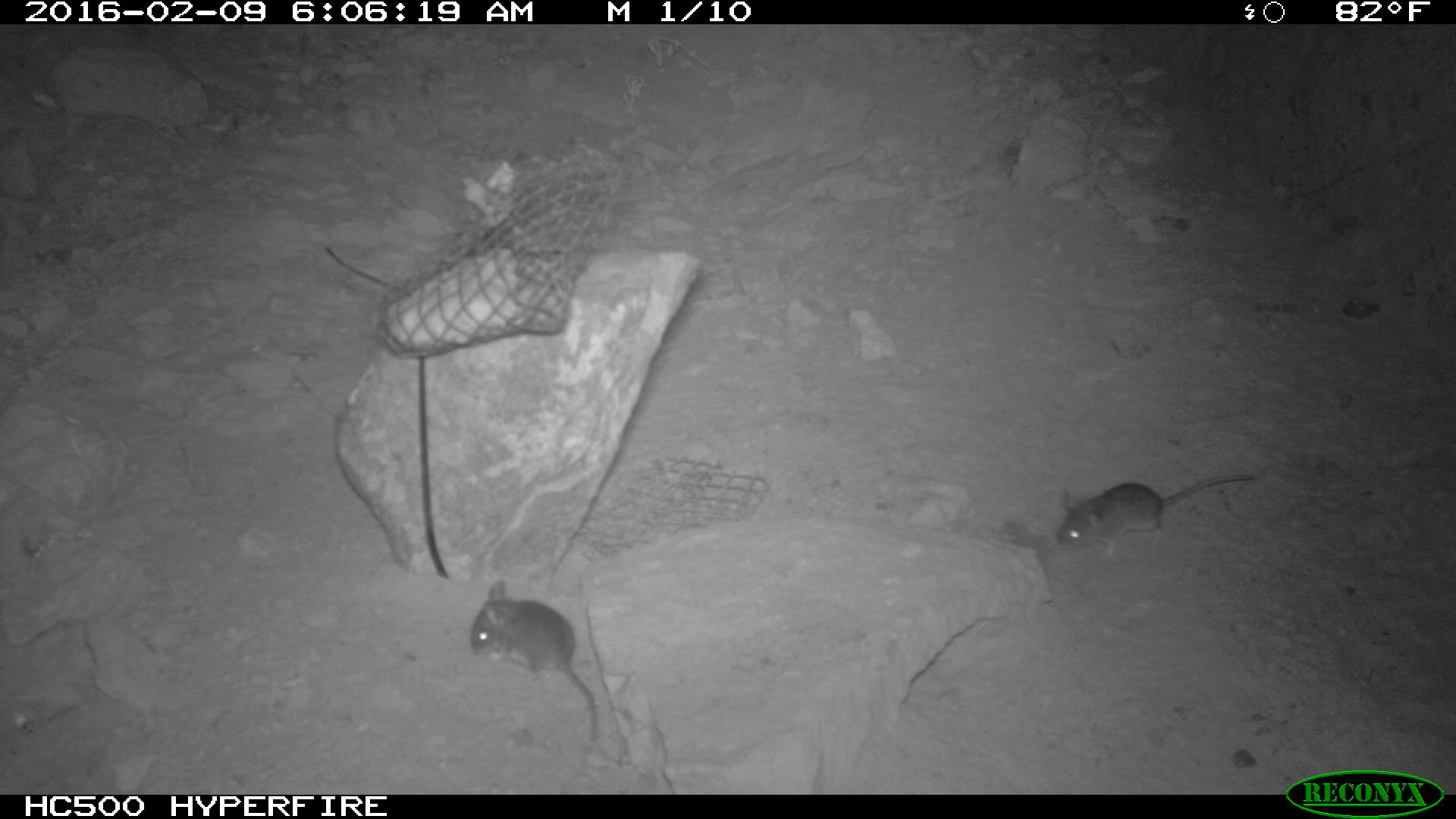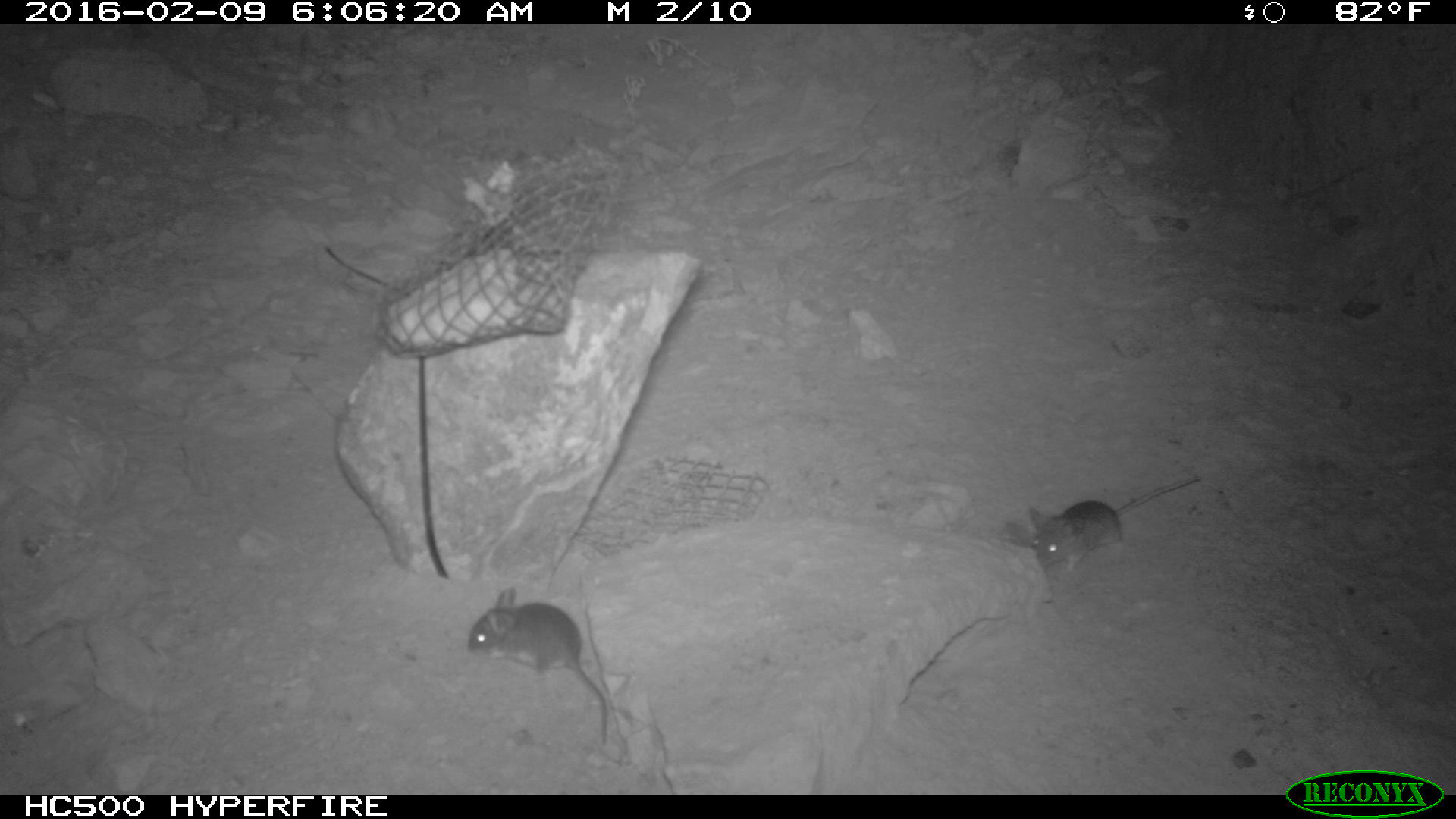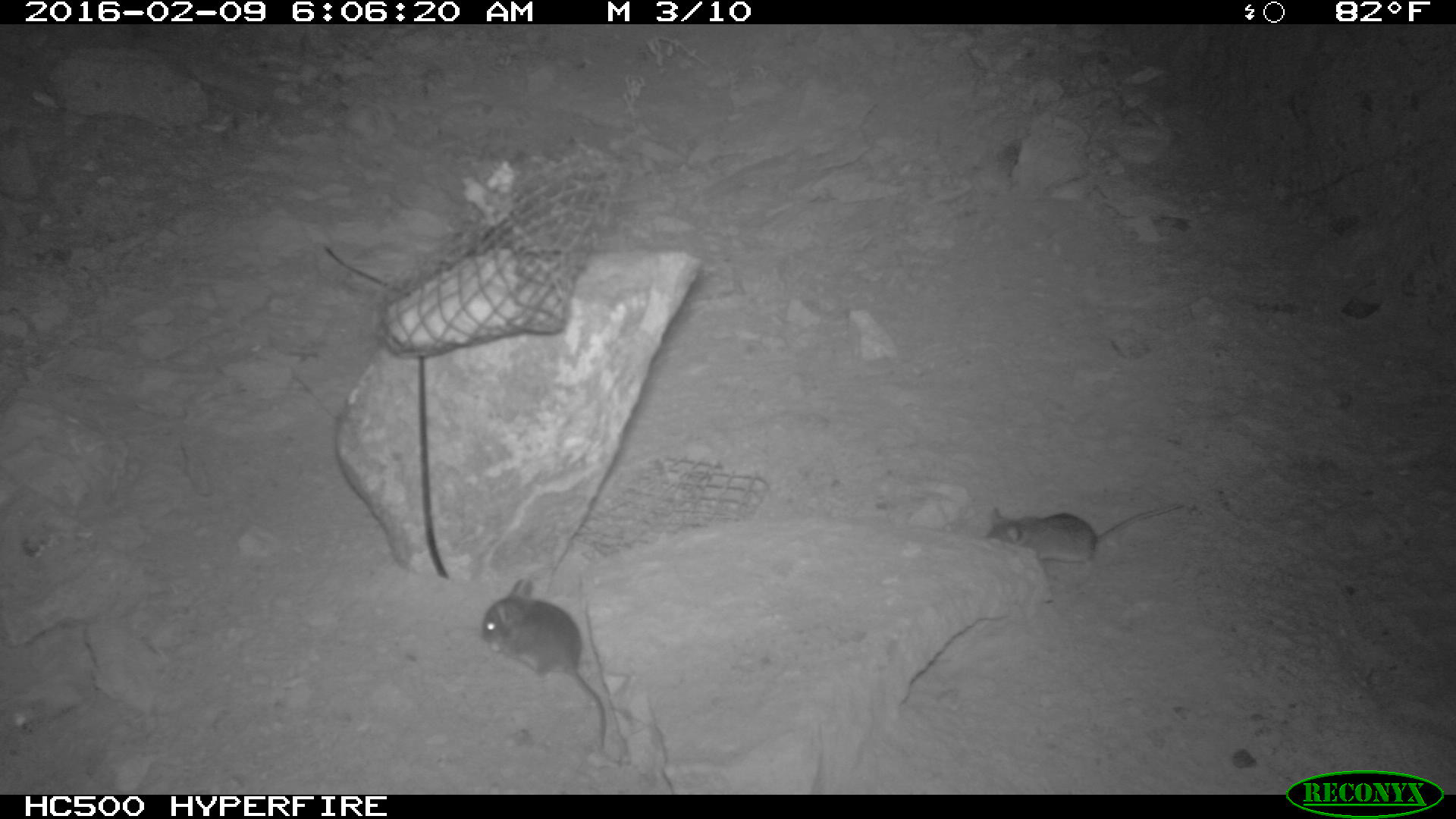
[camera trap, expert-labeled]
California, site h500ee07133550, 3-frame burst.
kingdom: Animalia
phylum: Chordata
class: Mammalia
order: Rodentia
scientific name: Rodentia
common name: rodent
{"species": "rodent (Rodentia)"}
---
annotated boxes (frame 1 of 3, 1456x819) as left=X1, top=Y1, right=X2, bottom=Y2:
rodent: left=466, top=579, right=599, bottom=745; left=1053, top=473, right=1255, bottom=561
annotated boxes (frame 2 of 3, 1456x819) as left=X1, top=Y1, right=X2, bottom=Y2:
rodent: left=464, top=584, right=610, bottom=746; left=1019, top=472, right=1206, bottom=591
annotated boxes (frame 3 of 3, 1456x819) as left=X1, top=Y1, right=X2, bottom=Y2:
rodent: left=479, top=576, right=621, bottom=766; left=985, top=504, right=1184, bottom=566